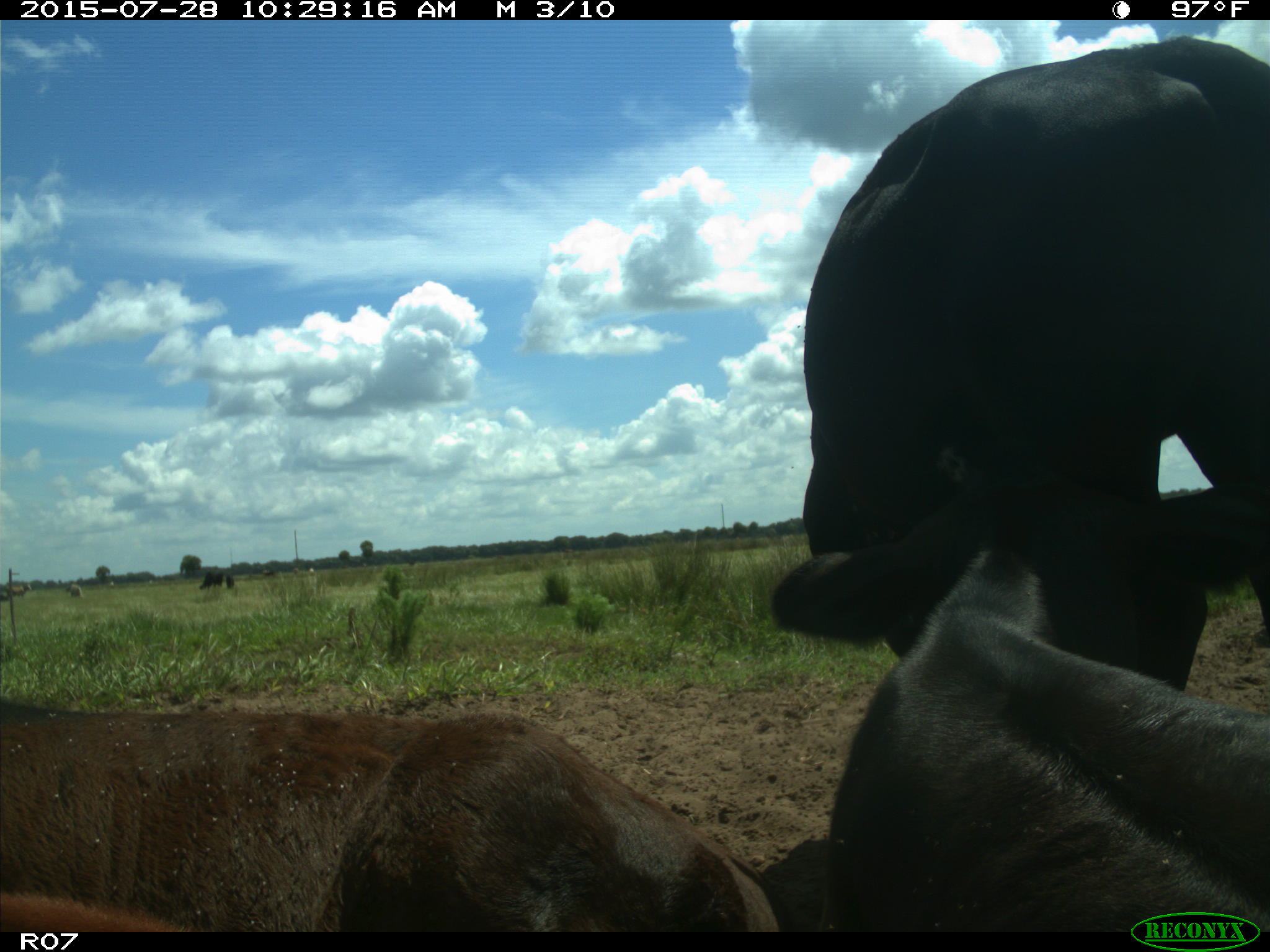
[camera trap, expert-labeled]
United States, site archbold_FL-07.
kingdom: Animalia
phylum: Chordata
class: Mammalia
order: Artiodactyla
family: Bovidae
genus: Bos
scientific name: Bos taurus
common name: domestic cow